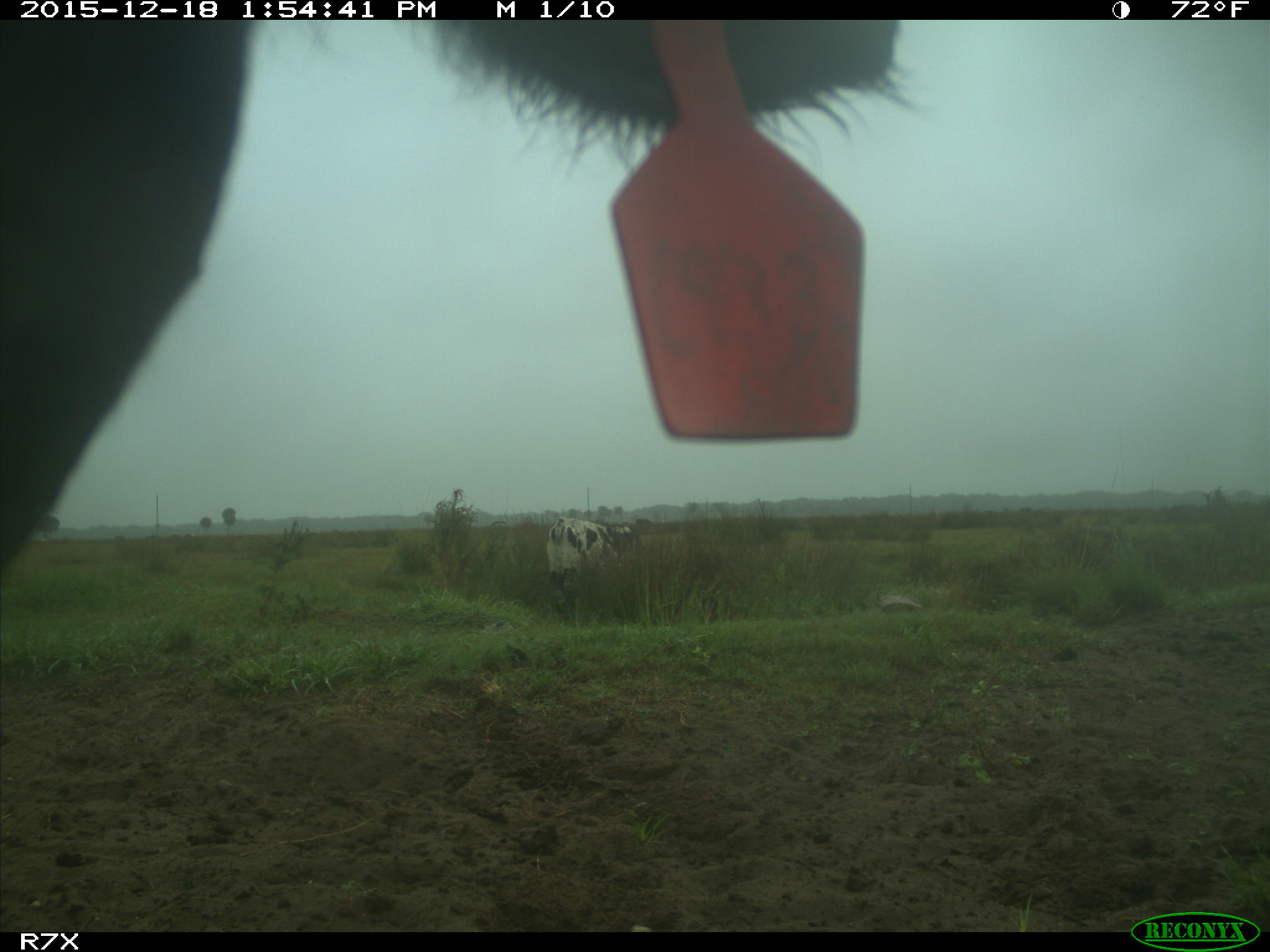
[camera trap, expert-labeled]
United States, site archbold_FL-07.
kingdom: Animalia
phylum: Chordata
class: Mammalia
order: Artiodactyla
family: Bovidae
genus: Bos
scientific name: Bos taurus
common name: domestic cow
Bos taurus (domestic cow).